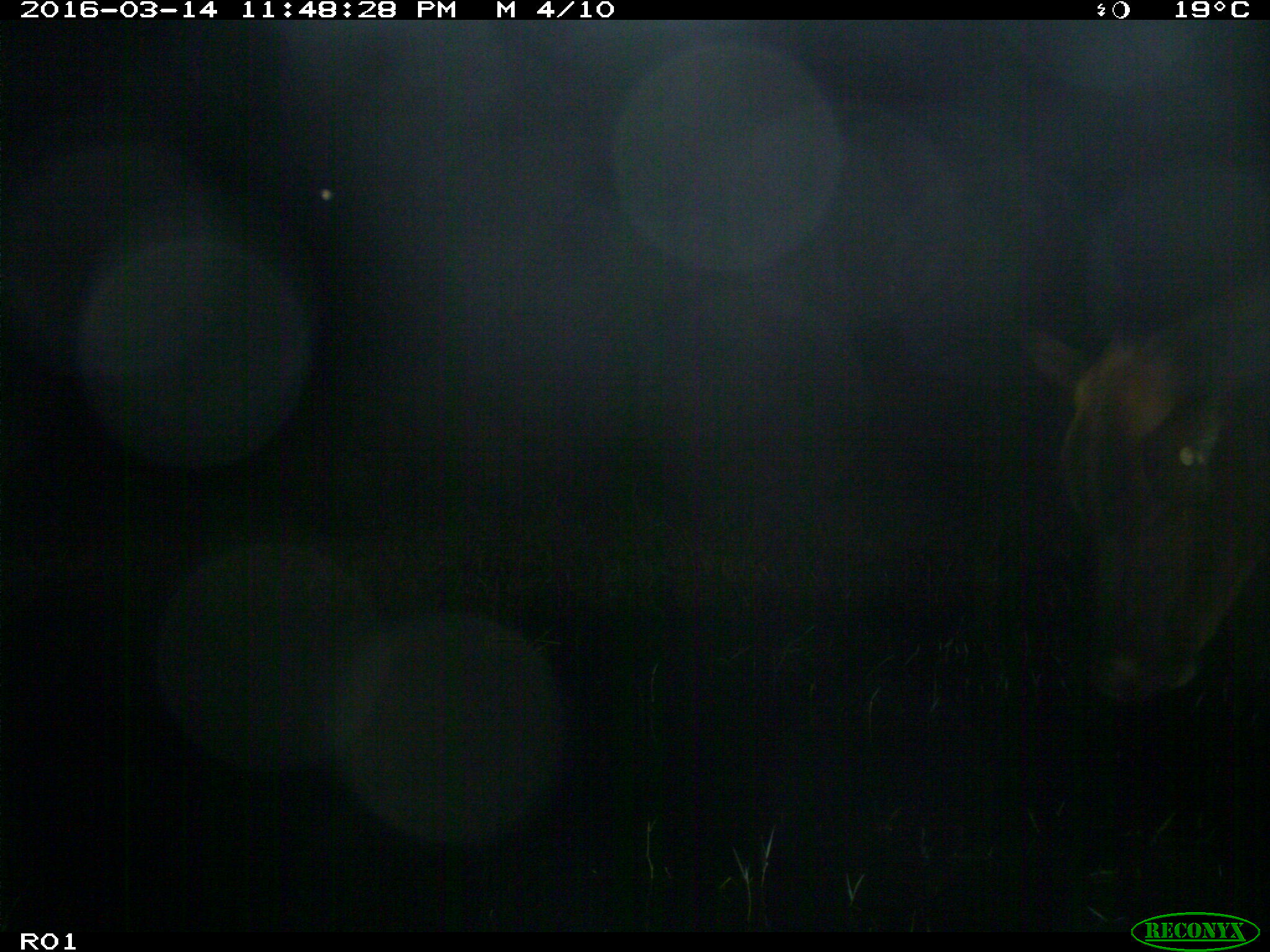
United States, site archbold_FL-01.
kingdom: Animalia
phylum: Chordata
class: Mammalia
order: Artiodactyla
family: Bovidae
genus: Bos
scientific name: Bos taurus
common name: domestic cow